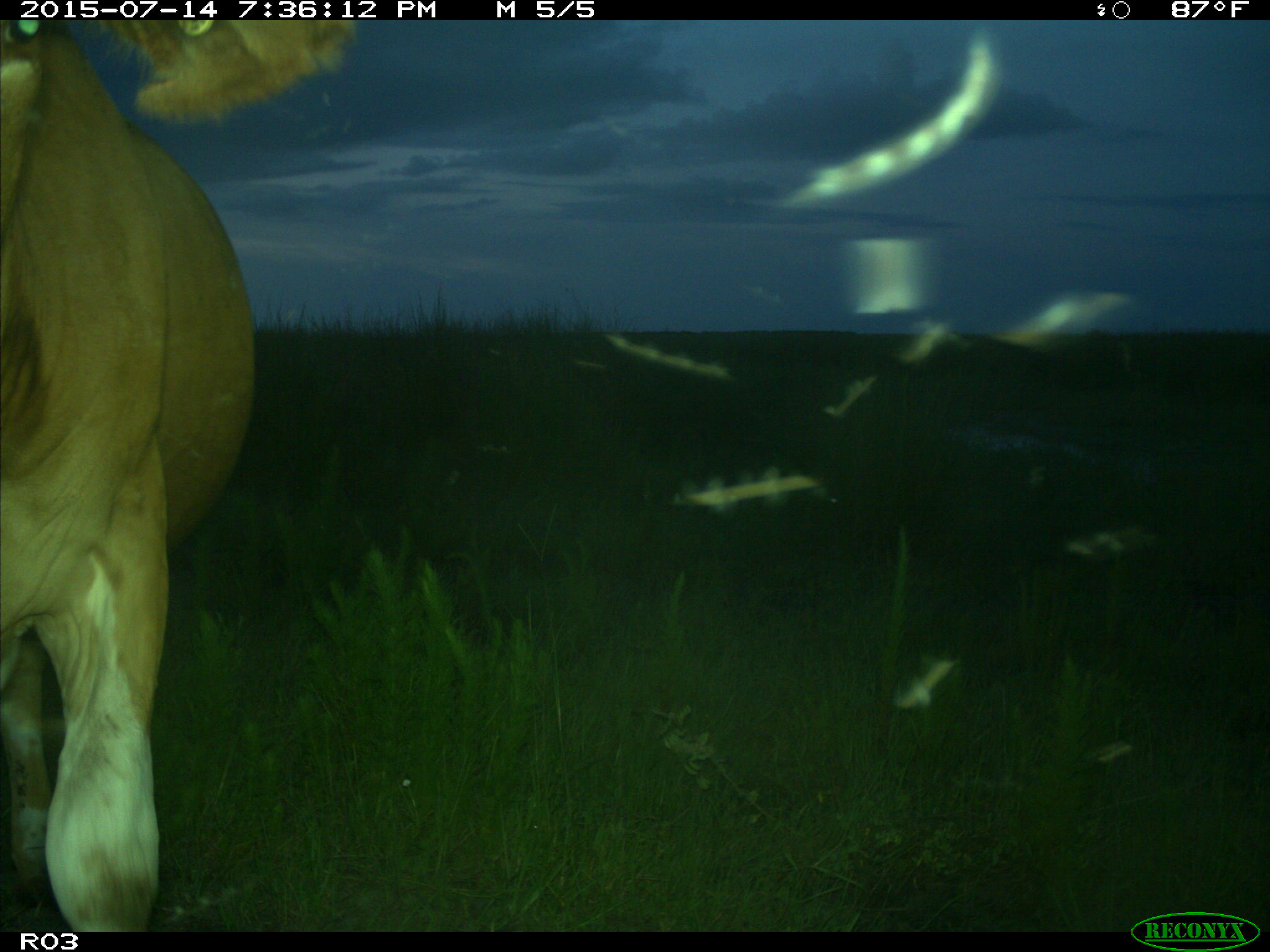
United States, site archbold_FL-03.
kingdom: Animalia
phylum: Chordata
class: Mammalia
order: Artiodactyla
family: Bovidae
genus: Bos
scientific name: Bos taurus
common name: domestic cow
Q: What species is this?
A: Bos taurus (domestic cow).